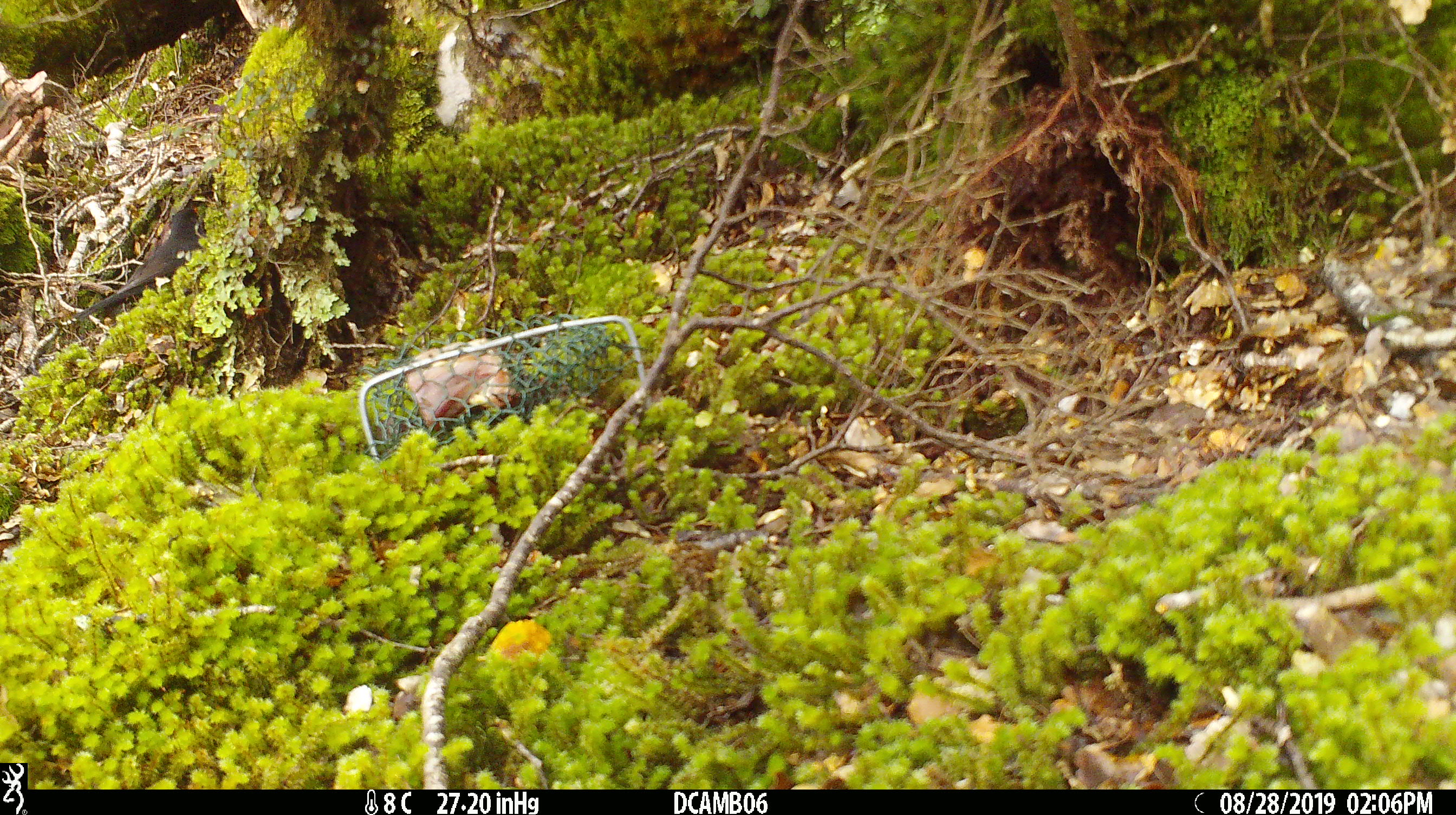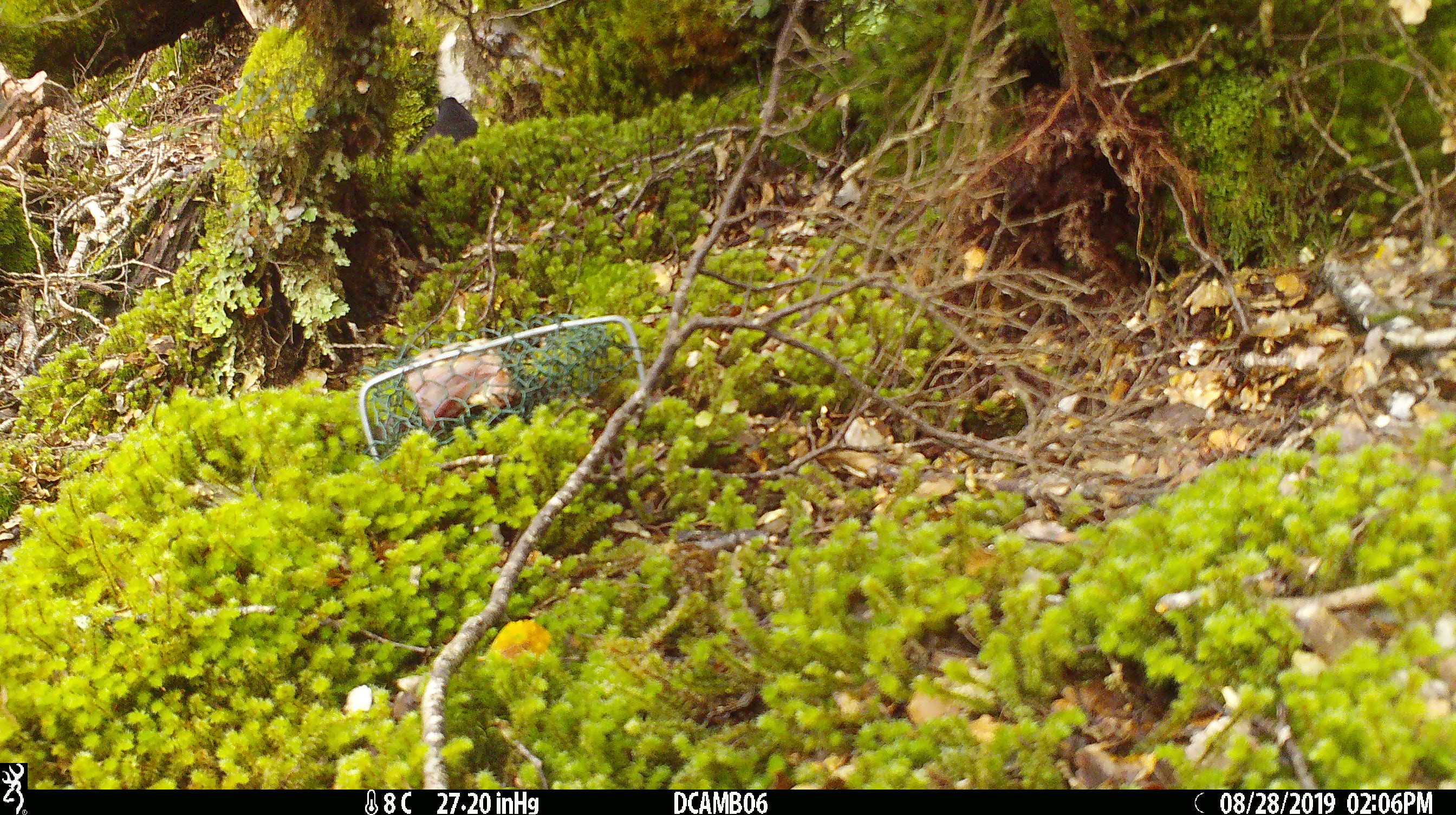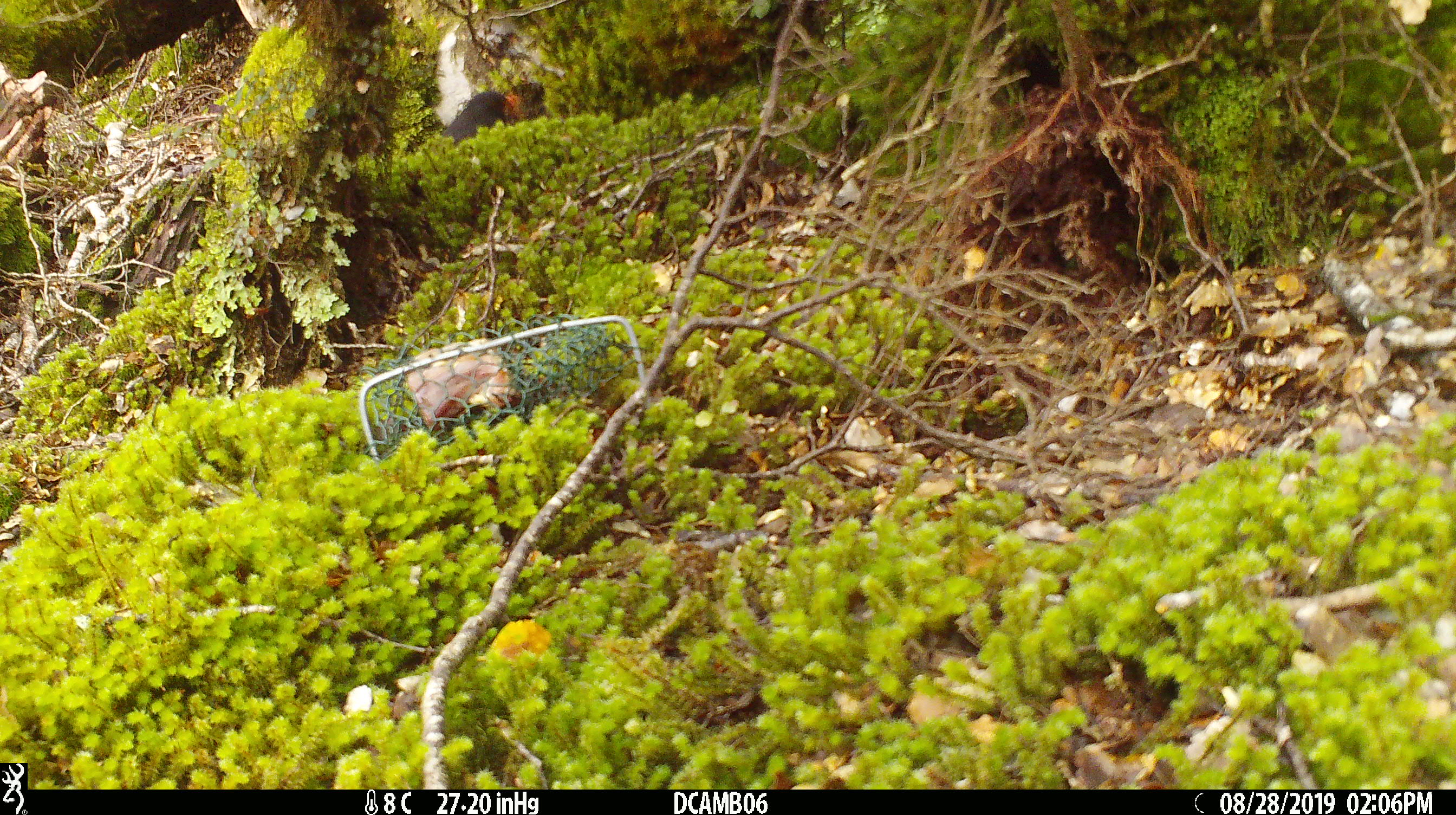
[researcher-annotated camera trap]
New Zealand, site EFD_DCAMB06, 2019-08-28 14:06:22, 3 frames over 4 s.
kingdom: Animalia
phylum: Chordata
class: Aves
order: Passeriformes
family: Turdidae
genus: Turdus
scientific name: Turdus merula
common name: eurasian blackbird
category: blackbird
Blackbird (eurasian blackbird) (Turdus merula).